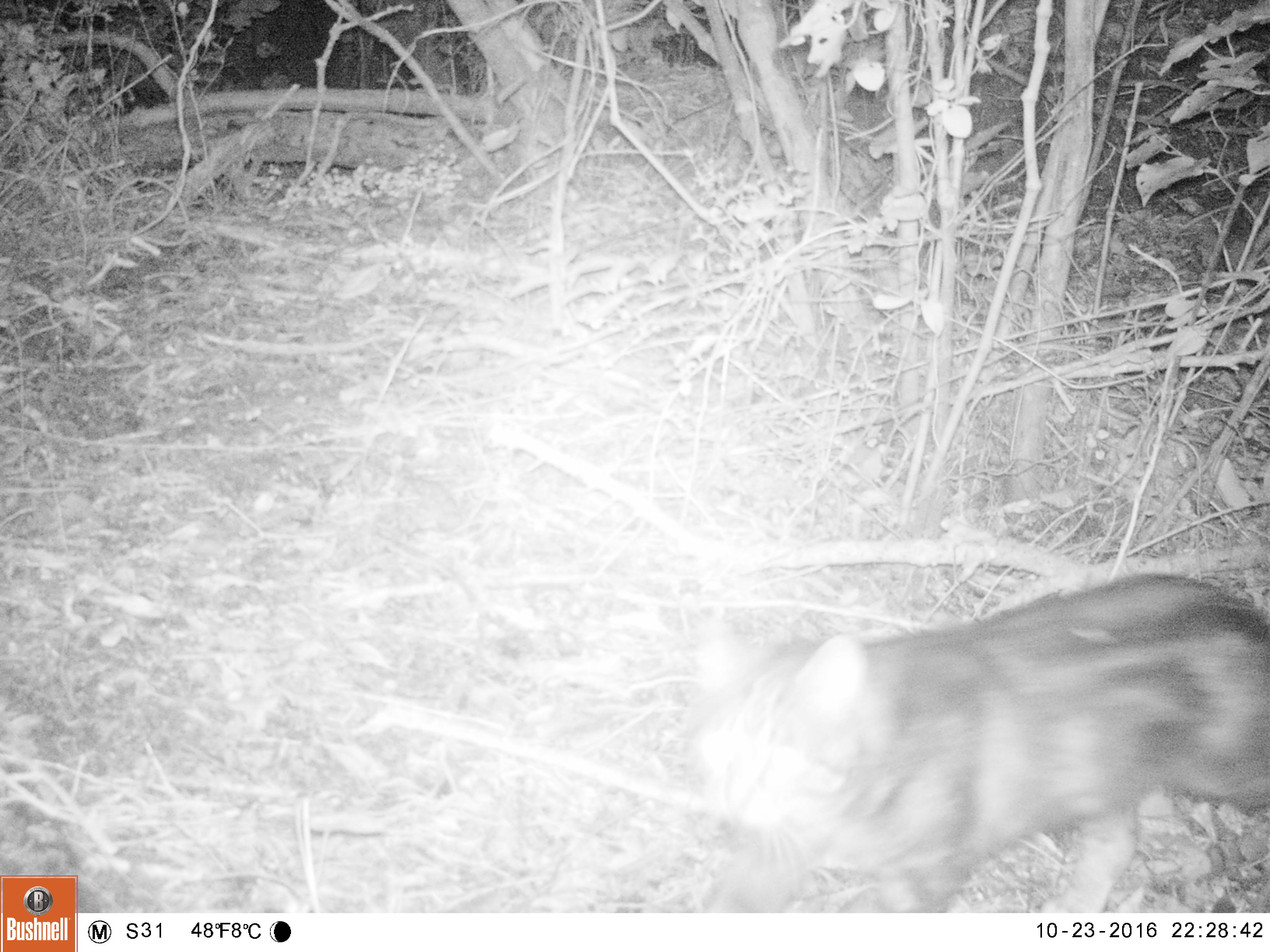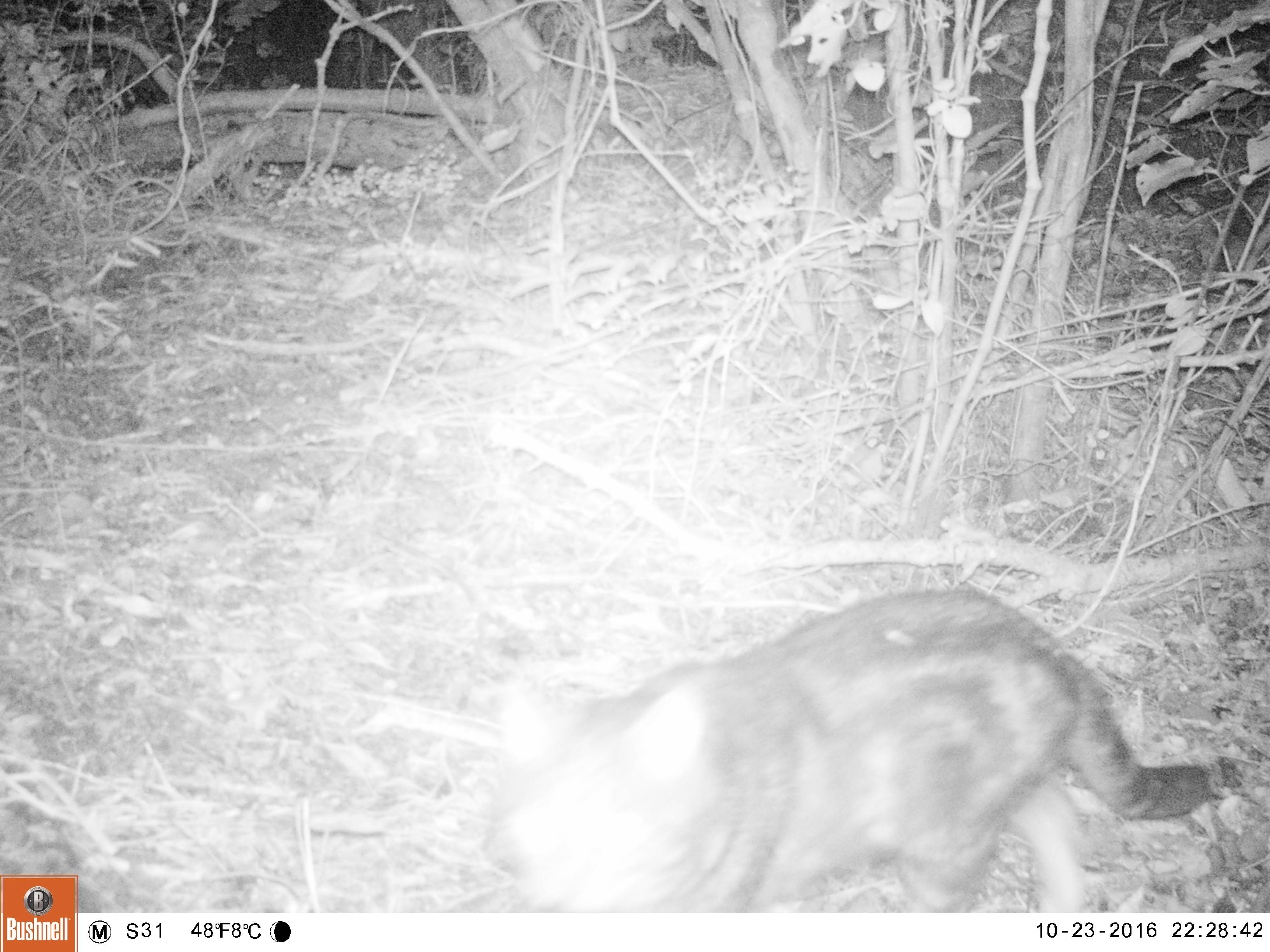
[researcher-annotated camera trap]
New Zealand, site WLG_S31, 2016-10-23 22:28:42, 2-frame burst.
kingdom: Animalia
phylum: Chordata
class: Mammalia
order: Carnivora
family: Felidae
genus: Felis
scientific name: Felis catus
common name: domestic cat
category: cat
Cat (domestic cat) (Felis catus).